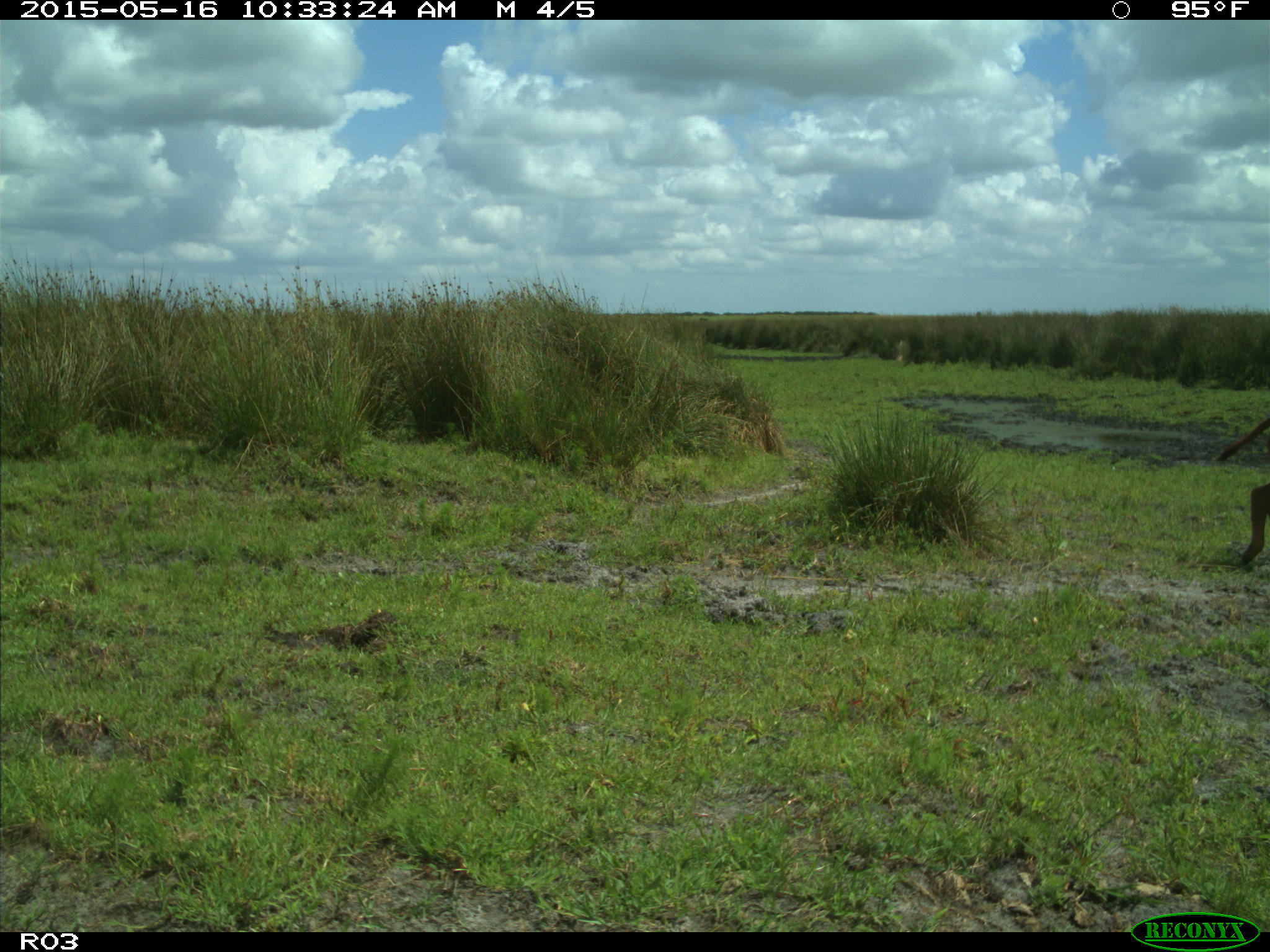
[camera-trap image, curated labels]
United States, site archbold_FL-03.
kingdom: Animalia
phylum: Chordata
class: Mammalia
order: Artiodactyla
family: Bovidae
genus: Bos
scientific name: Bos taurus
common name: domestic cow